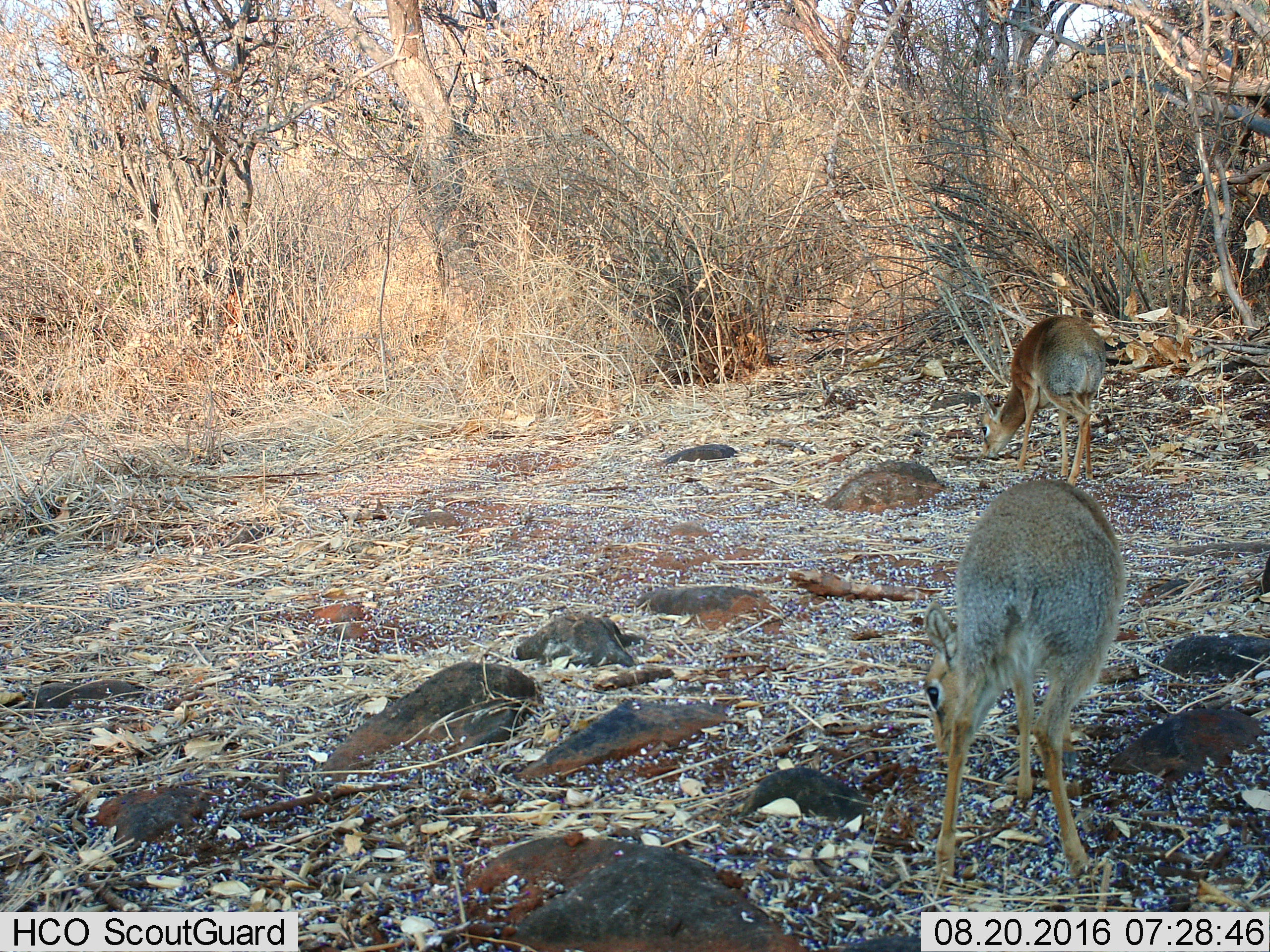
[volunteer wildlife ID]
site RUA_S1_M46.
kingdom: Animalia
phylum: Chordata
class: Mammalia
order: Artiodactyla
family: Bovidae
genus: Madoqua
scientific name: Madoqua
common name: dik-dik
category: dikdik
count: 2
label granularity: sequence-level